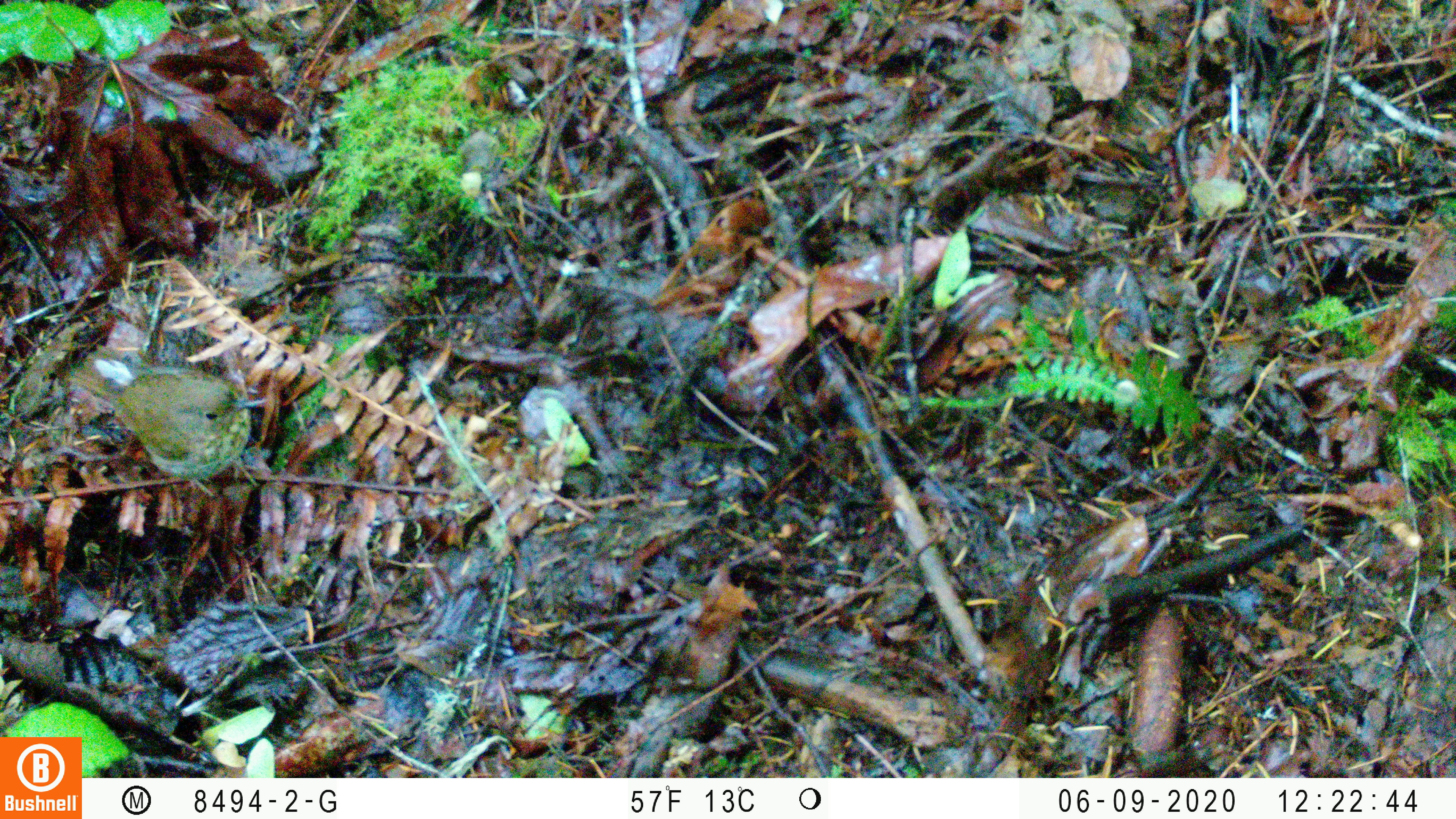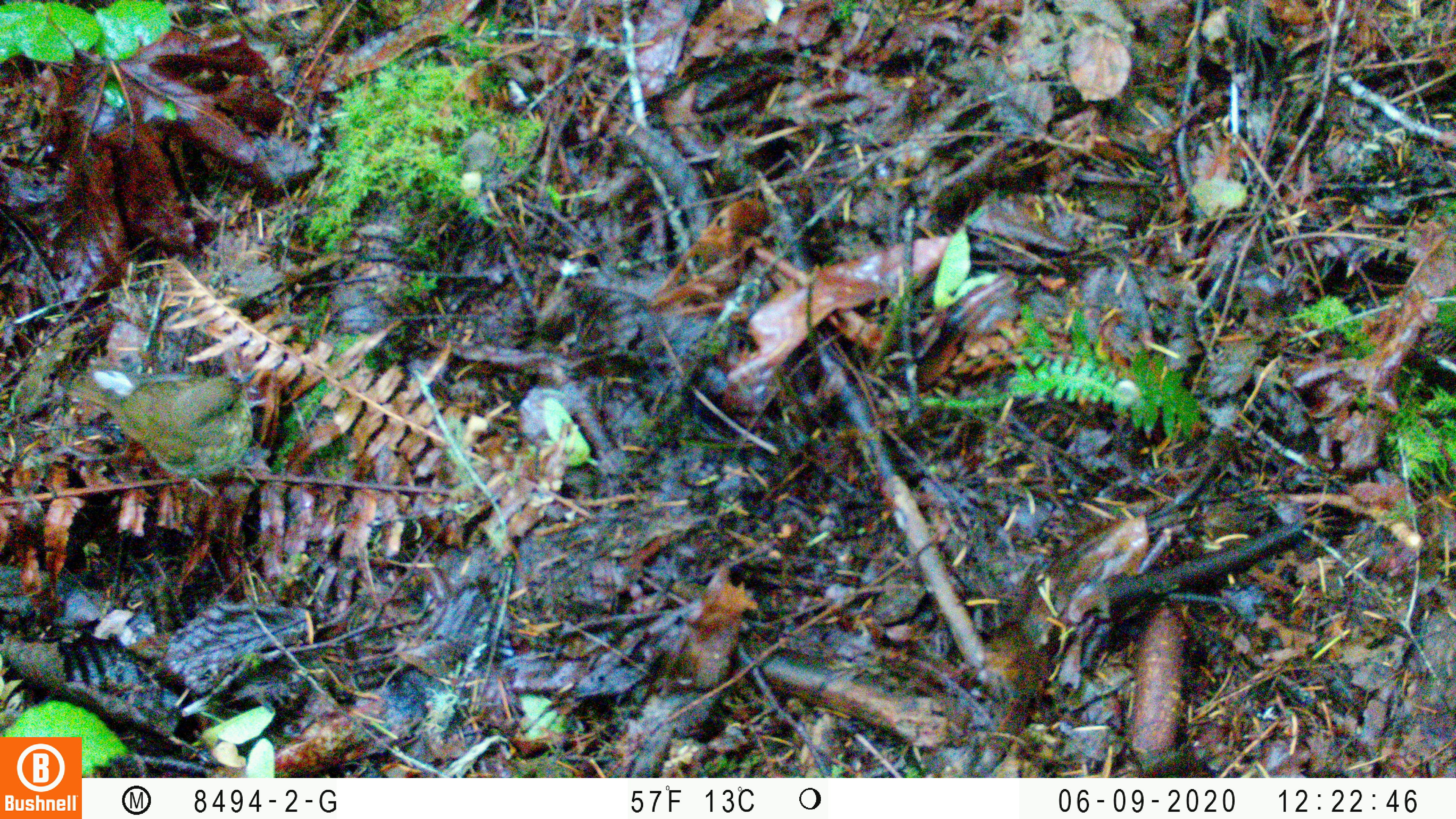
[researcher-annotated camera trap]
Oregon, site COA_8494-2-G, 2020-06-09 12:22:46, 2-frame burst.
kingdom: Animalia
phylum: Chordata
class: Aves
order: Passeriformes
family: Turdidae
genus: Catharus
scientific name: Catharus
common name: brown thrushes and nightingale-thrushes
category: catharus species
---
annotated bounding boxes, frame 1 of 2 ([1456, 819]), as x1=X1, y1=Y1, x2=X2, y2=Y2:
catharus species: x1=70, y1=357, x2=264, y2=487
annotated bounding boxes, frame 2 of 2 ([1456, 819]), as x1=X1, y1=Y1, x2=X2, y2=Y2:
catharus species: x1=81, y1=368, x2=261, y2=488